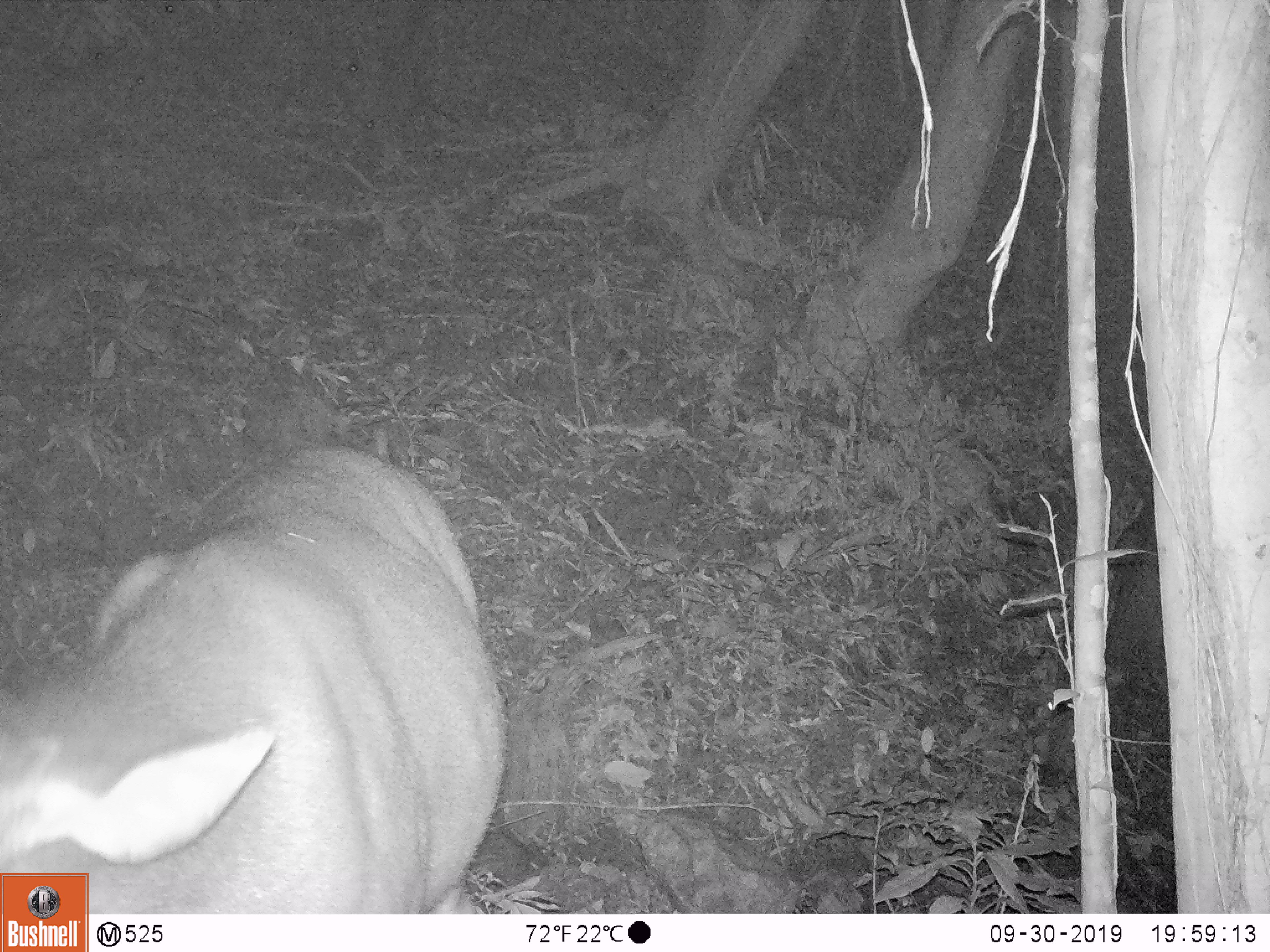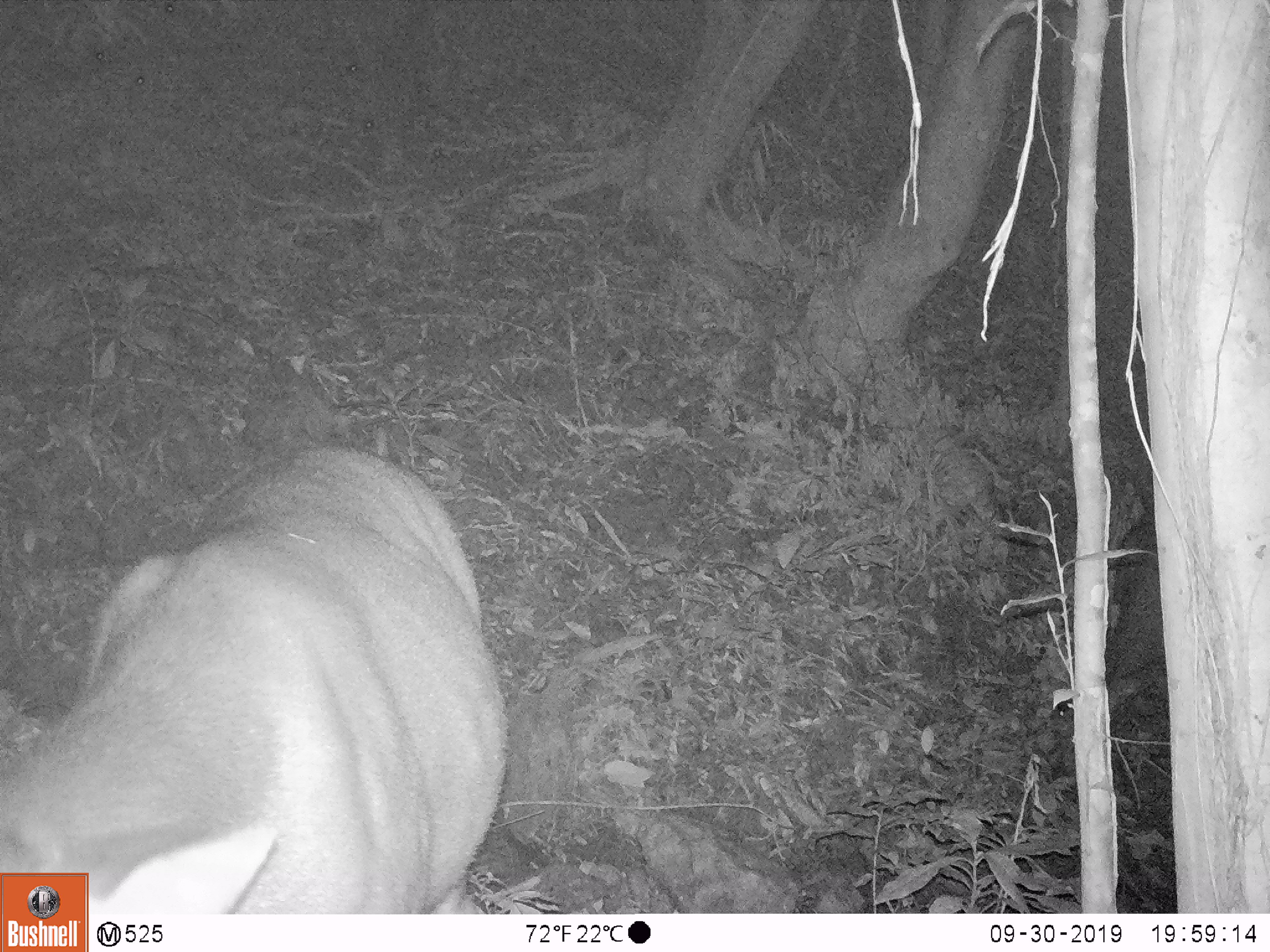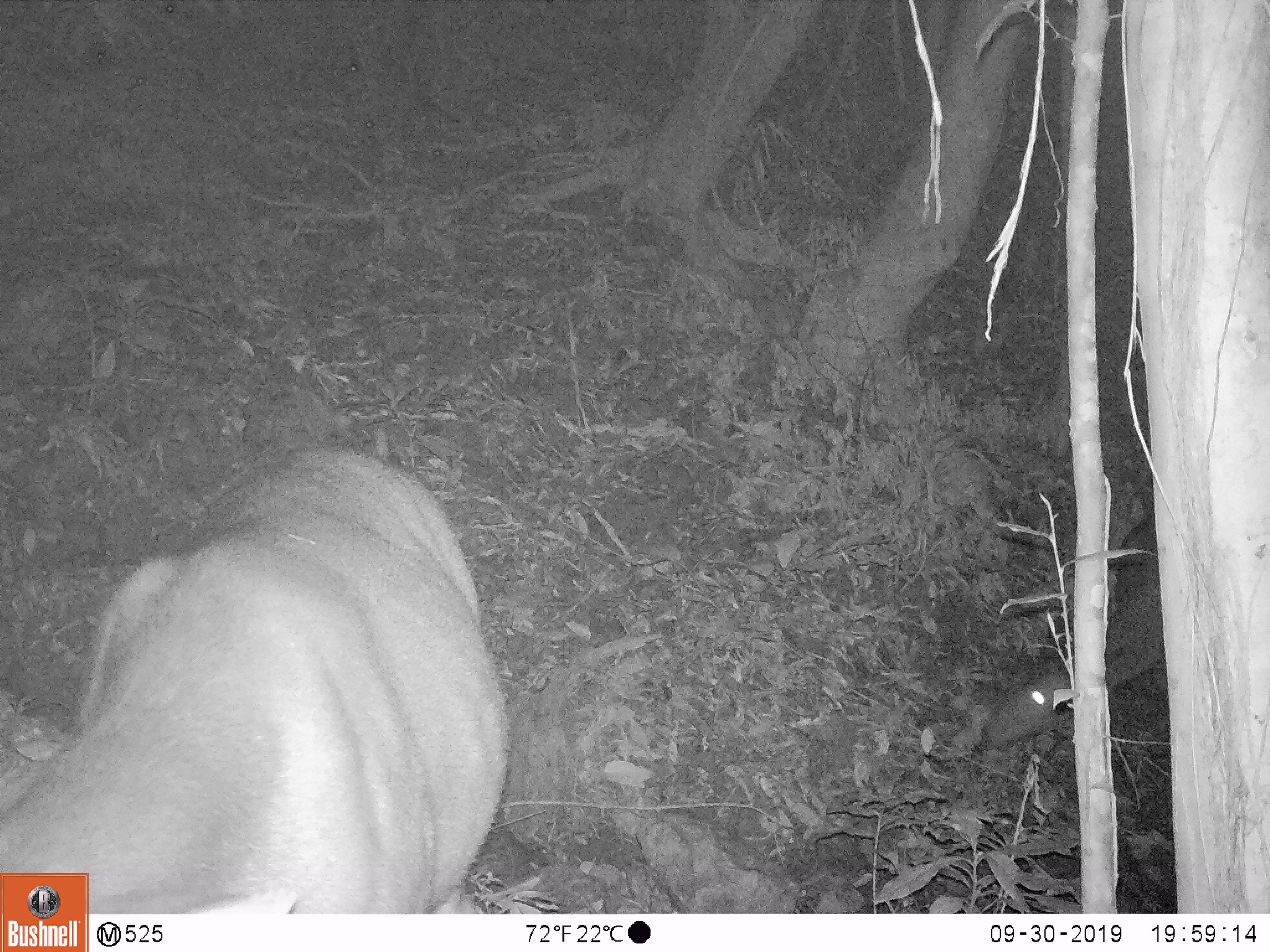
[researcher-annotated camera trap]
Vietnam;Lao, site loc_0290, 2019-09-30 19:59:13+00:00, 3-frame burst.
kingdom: Animalia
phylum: Chordata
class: Mammalia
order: Artiodactyla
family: Cervidae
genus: Rusa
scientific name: Rusa unicolor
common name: sambar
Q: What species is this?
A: Sambar (Rusa unicolor).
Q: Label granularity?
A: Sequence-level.